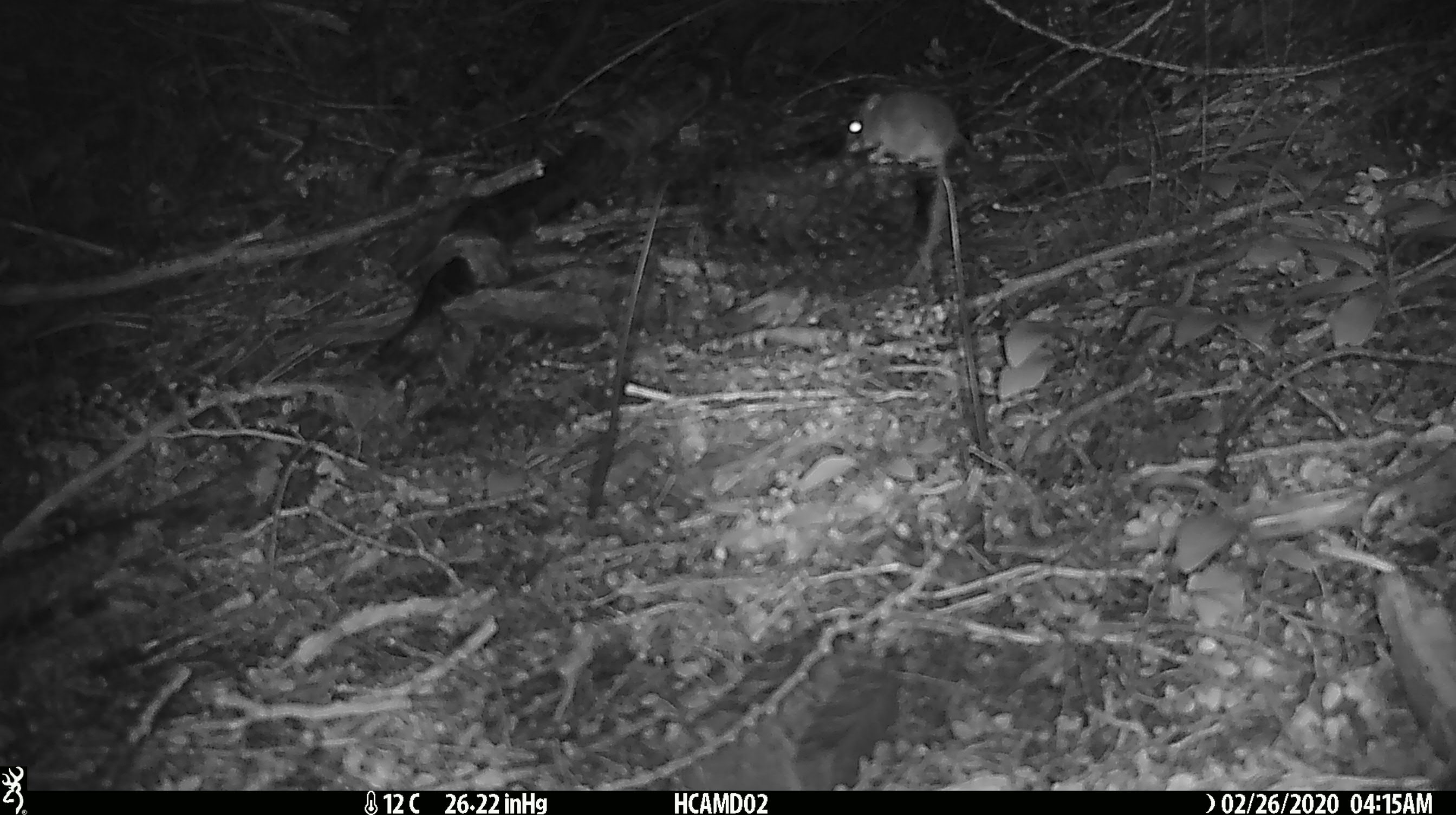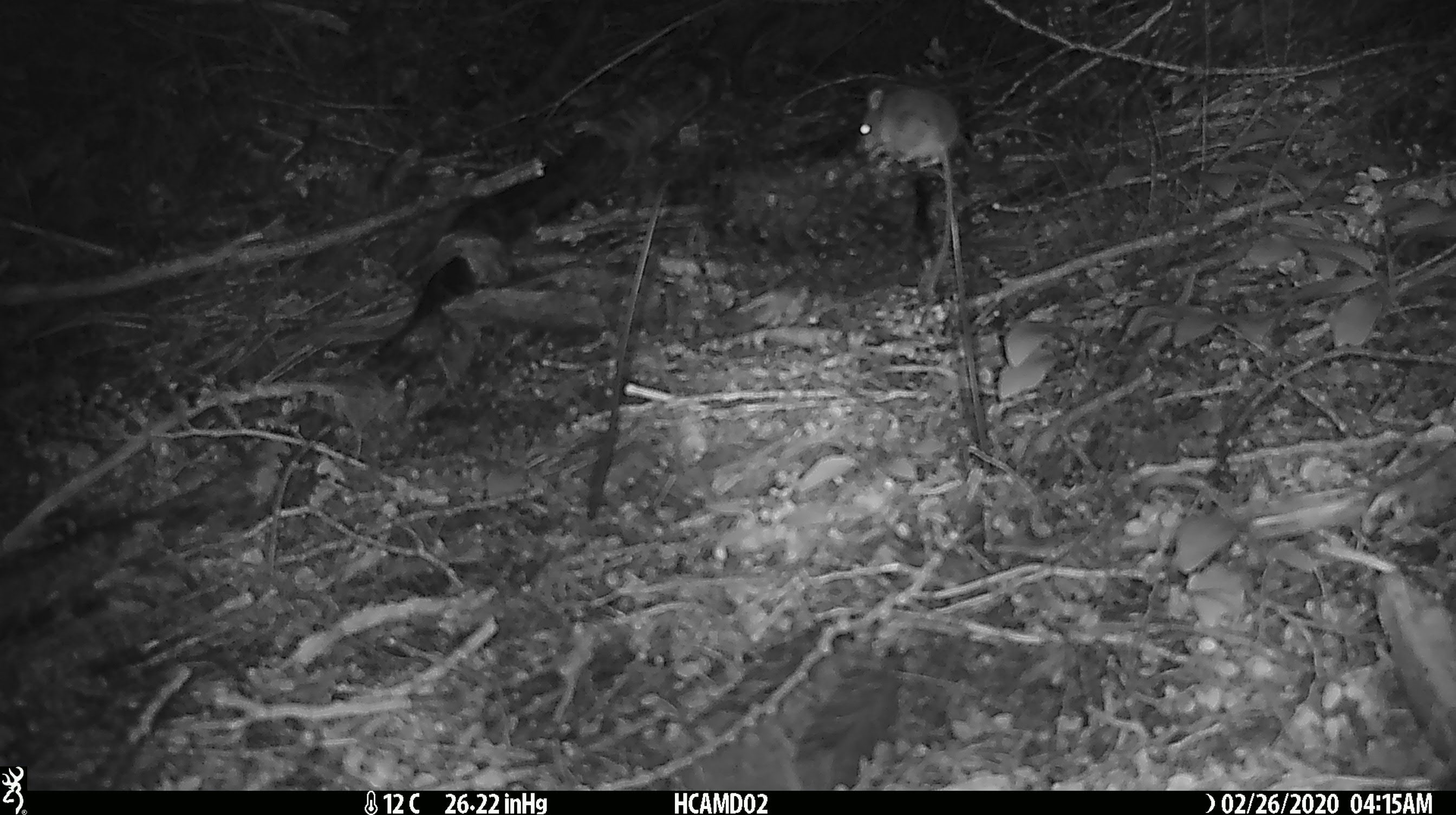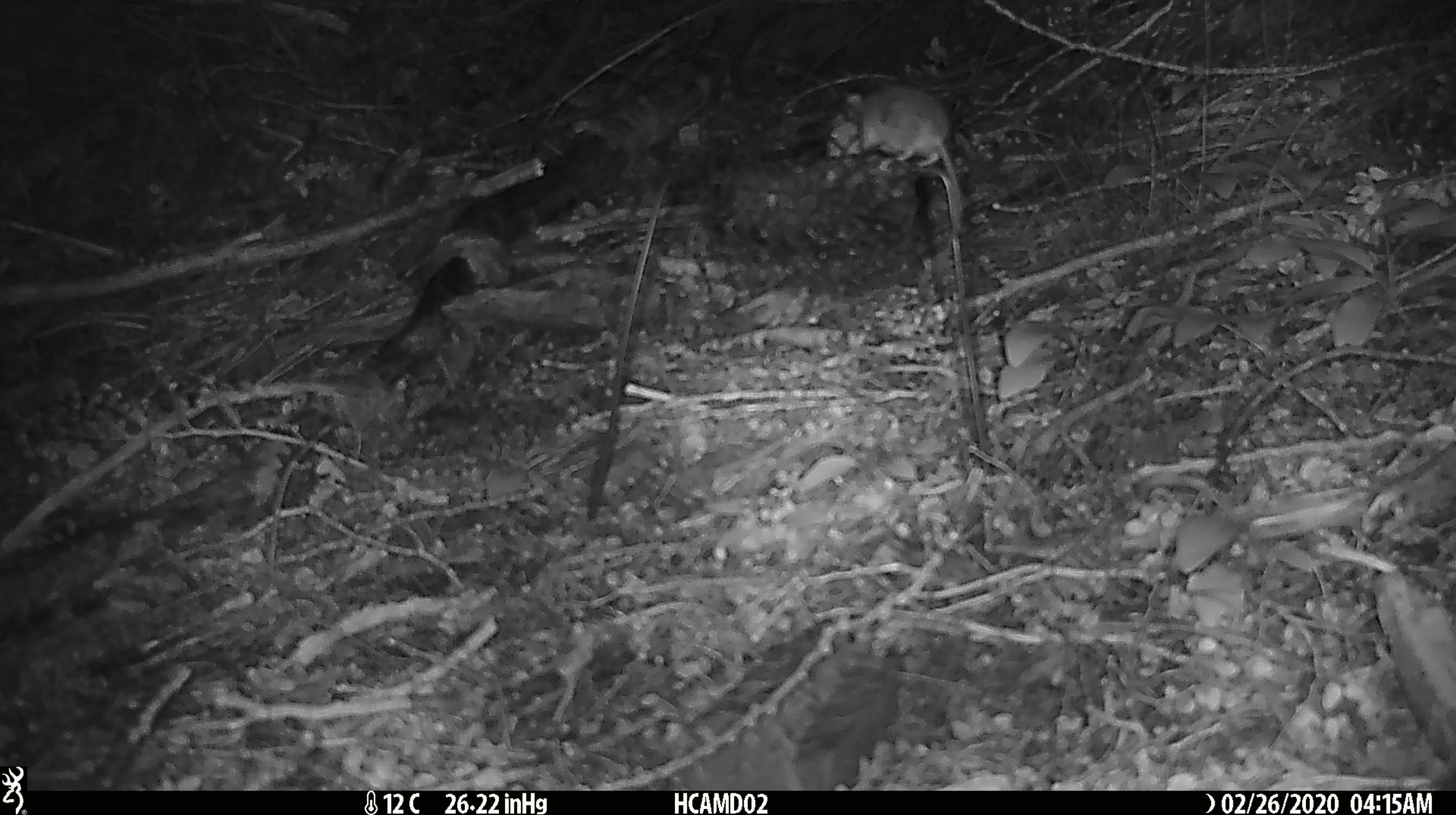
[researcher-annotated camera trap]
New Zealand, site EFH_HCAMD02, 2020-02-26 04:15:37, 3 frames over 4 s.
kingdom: Animalia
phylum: Chordata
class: Mammalia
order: Rodentia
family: Muridae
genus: Mus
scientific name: Mus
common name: mouse